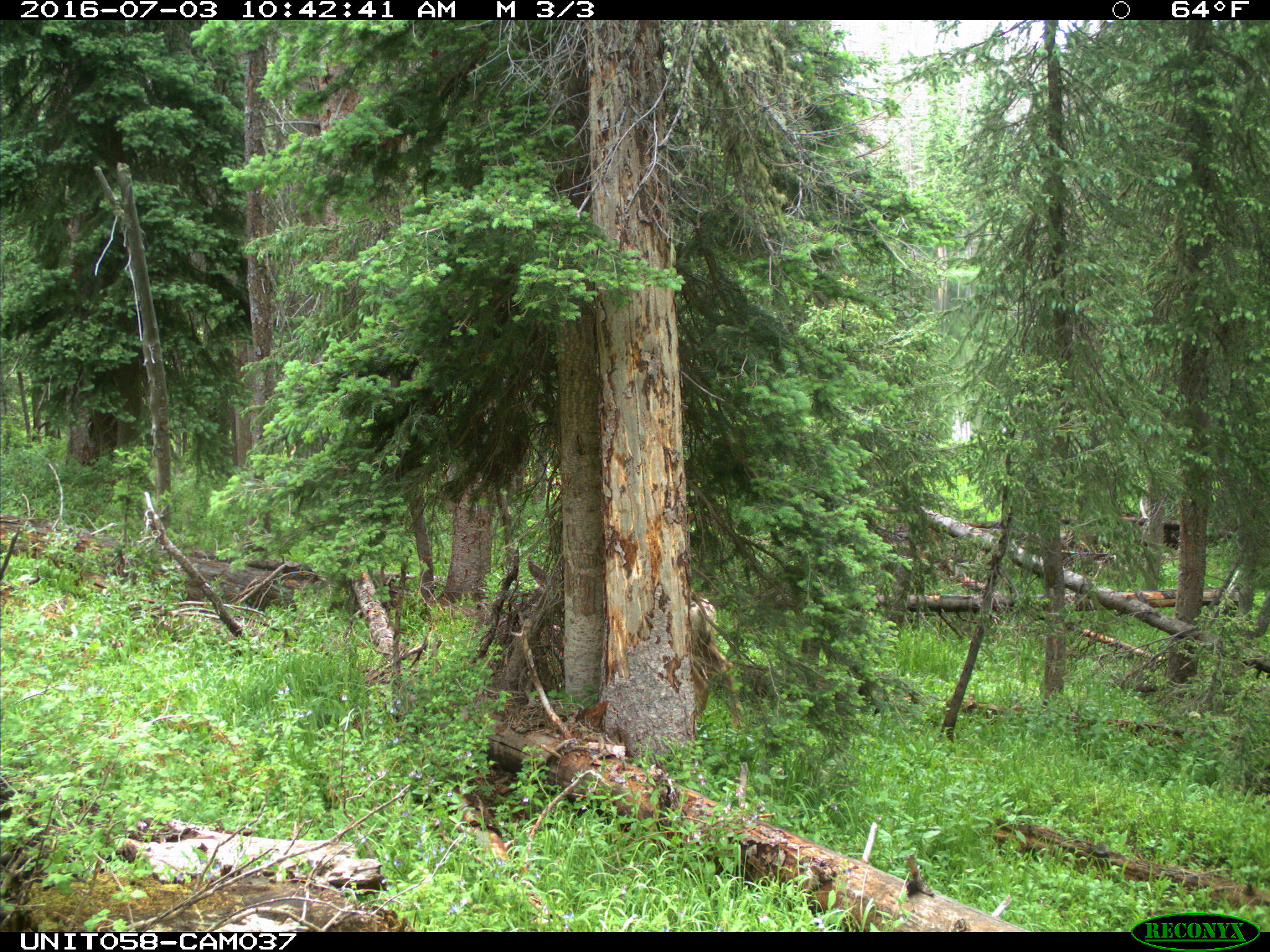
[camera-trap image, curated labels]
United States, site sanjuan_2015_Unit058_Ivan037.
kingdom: Animalia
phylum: Chordata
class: Mammalia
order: Artiodactyla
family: Cervidae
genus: Odocoileus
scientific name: Odocoileus hemionus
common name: mule deer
Odocoileus hemionus (mule deer).